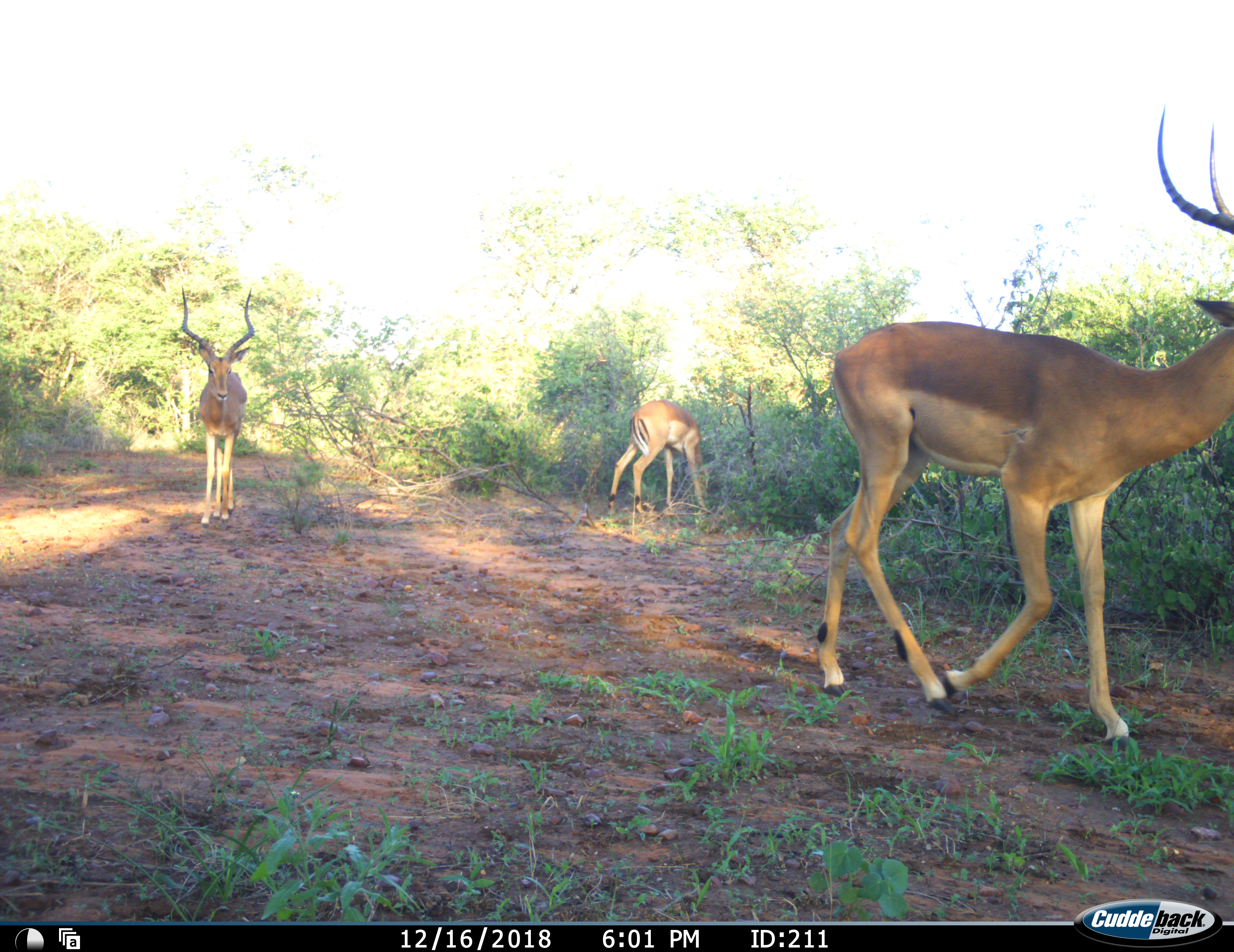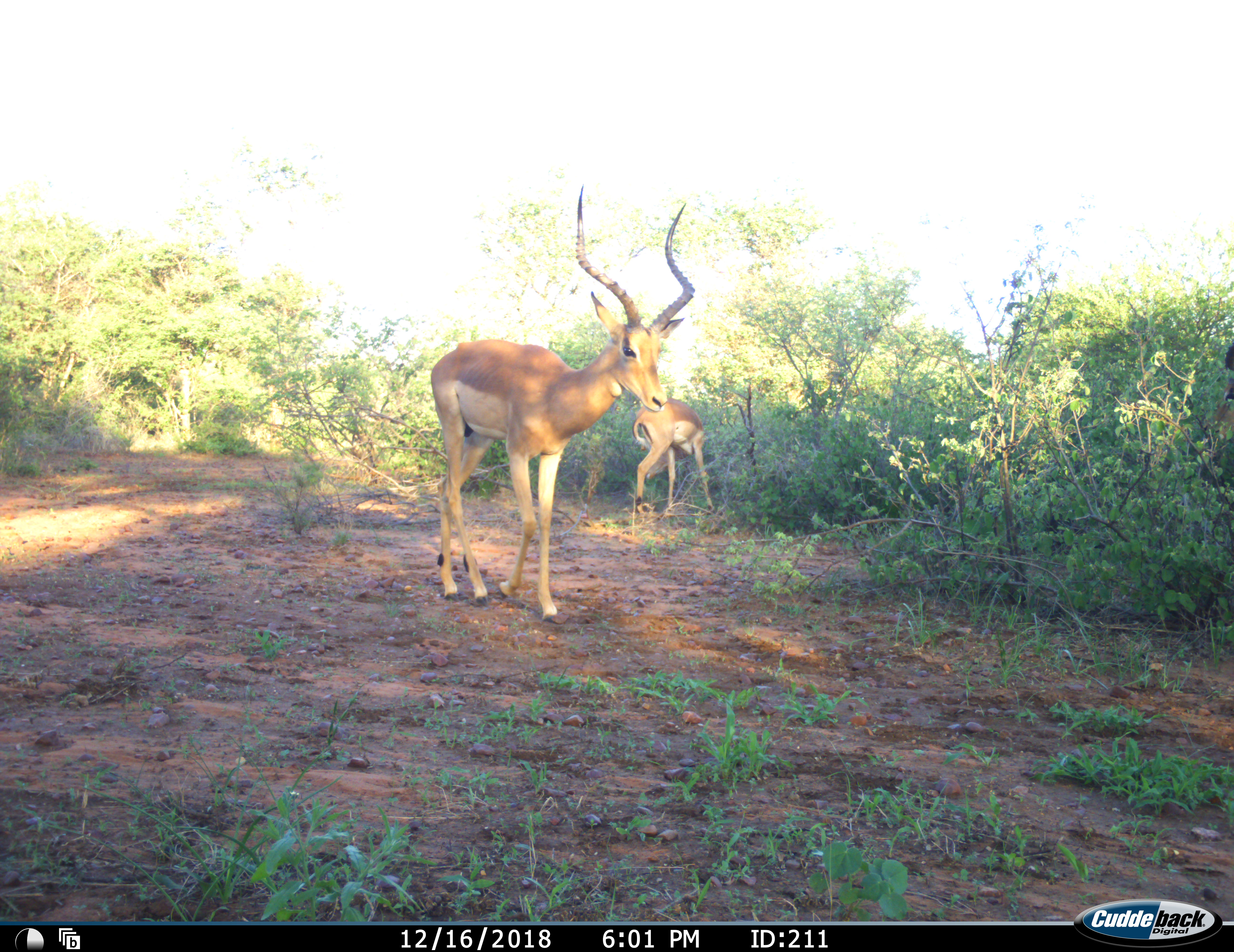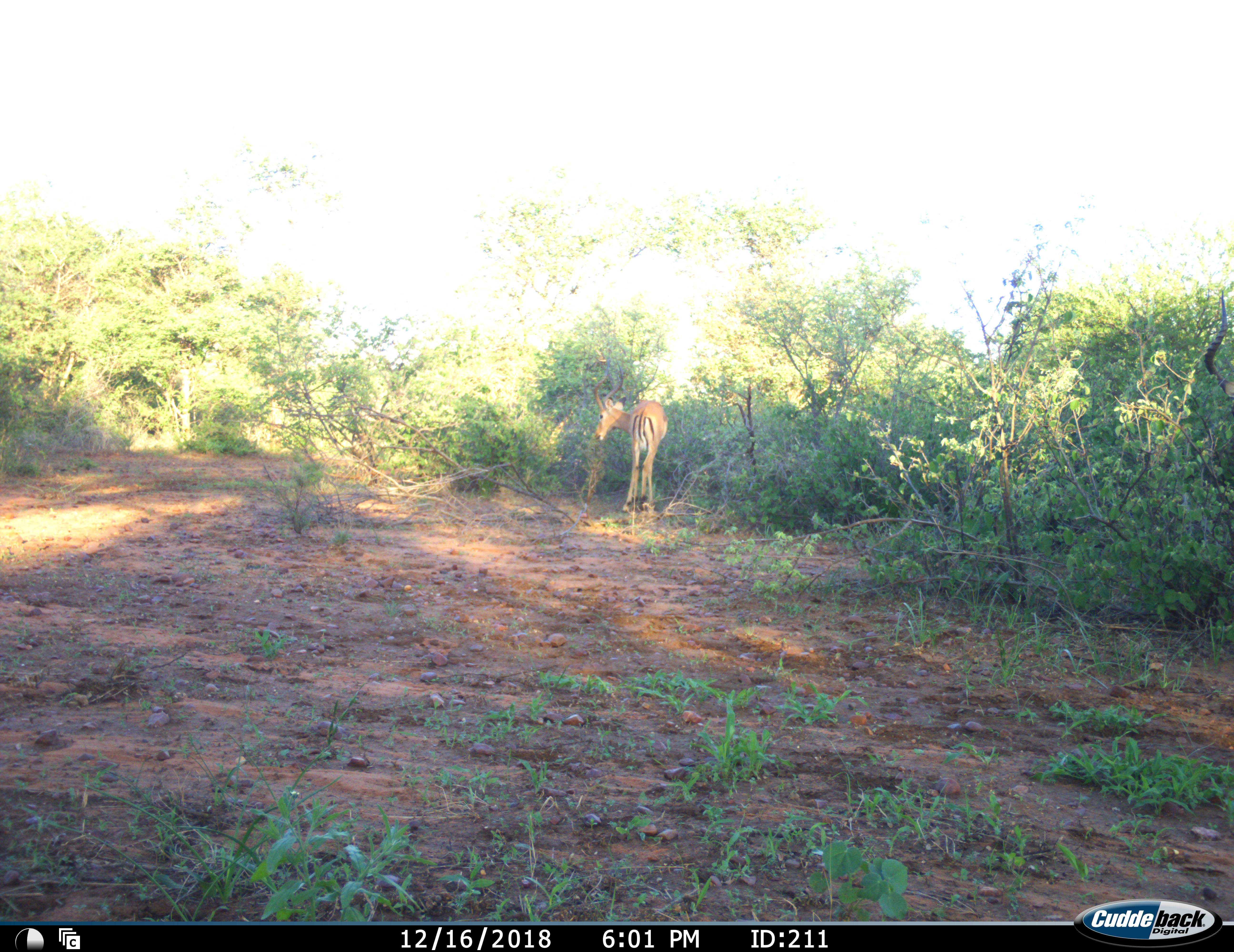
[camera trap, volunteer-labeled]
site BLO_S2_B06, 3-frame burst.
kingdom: Animalia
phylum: Chordata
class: Mammalia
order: Artiodactyla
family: Bovidae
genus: Aepyceros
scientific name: Aepyceros melampus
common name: impala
Impala (Aepyceros melampus), count 3. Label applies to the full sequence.